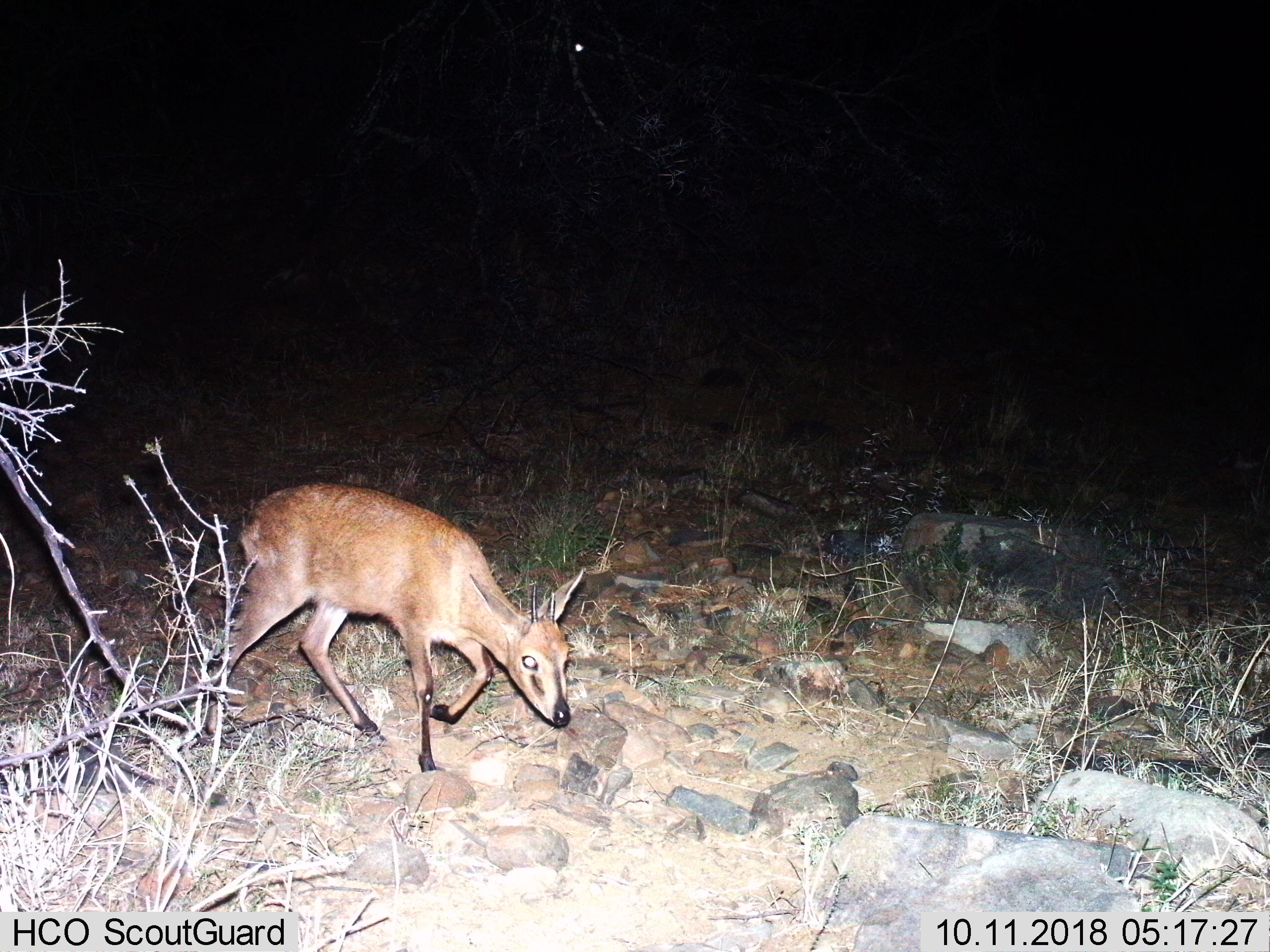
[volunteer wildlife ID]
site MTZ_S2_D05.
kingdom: Animalia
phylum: Chordata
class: Mammalia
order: Artiodactyla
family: Bovidae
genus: Sylvicapra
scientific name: Sylvicapra grimmia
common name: common duiker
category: duikercommongrey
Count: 1.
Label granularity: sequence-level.